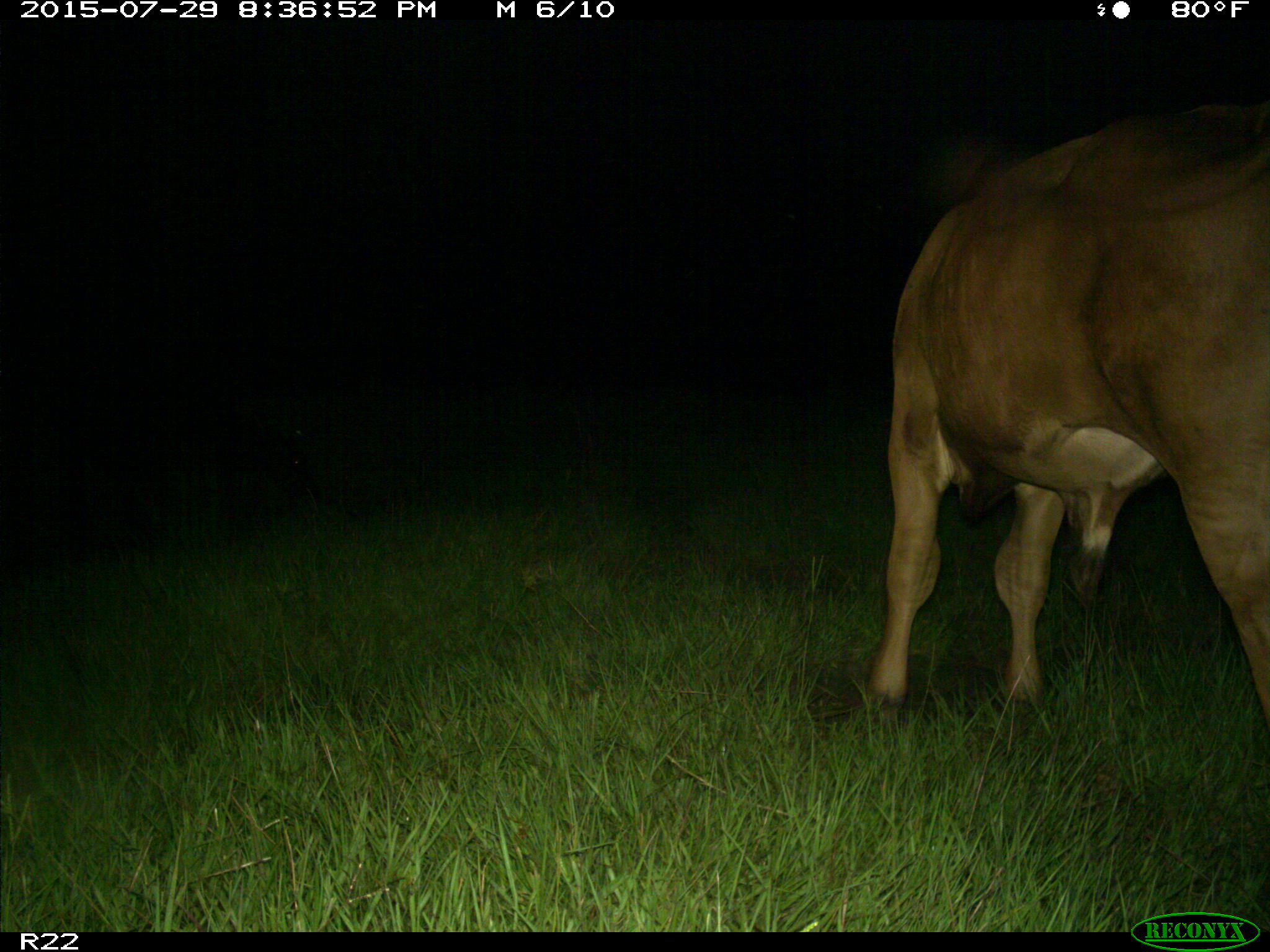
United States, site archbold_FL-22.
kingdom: Animalia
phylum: Chordata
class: Mammalia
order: Artiodactyla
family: Bovidae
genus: Bos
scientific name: Bos taurus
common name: domestic cow